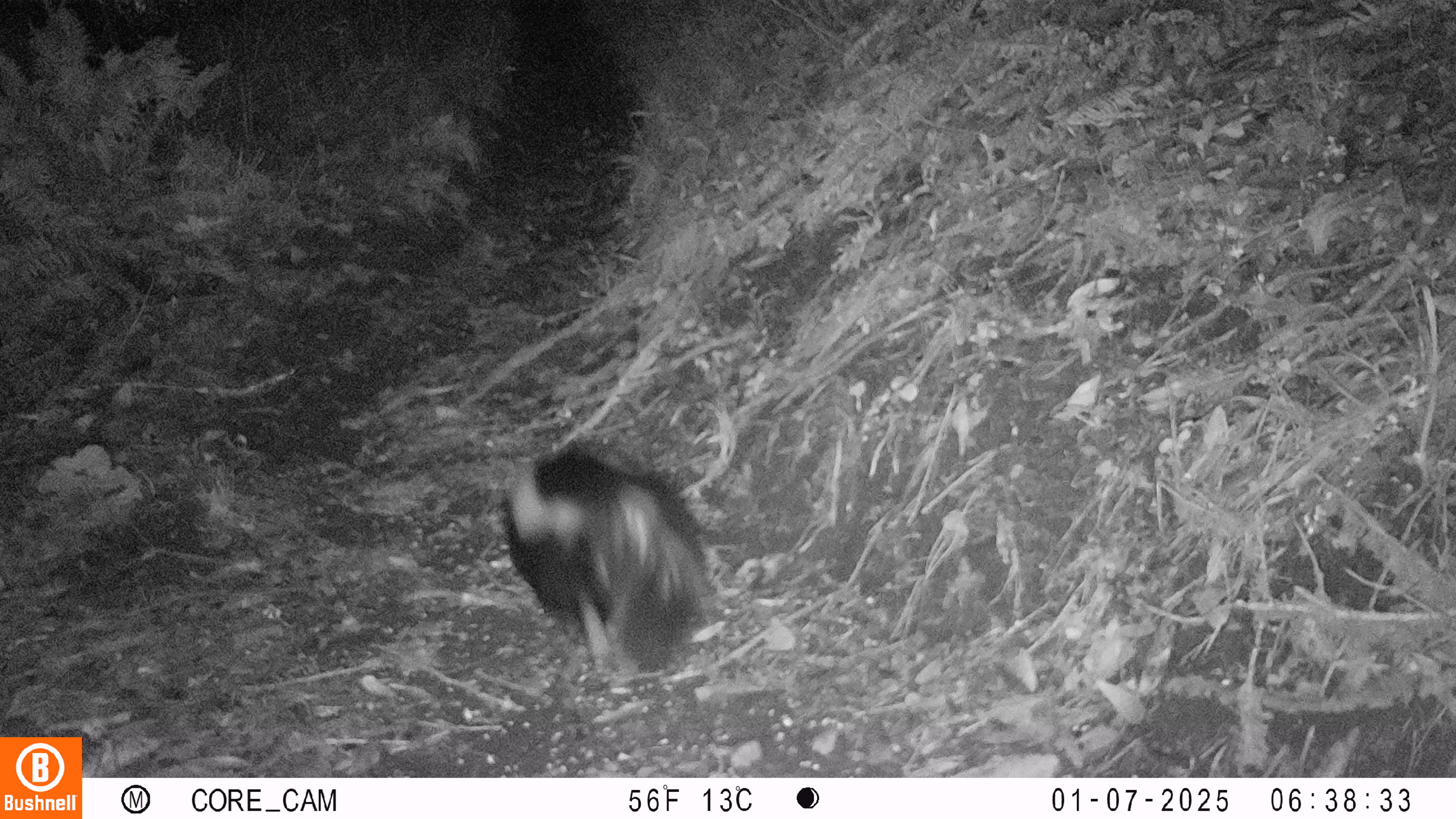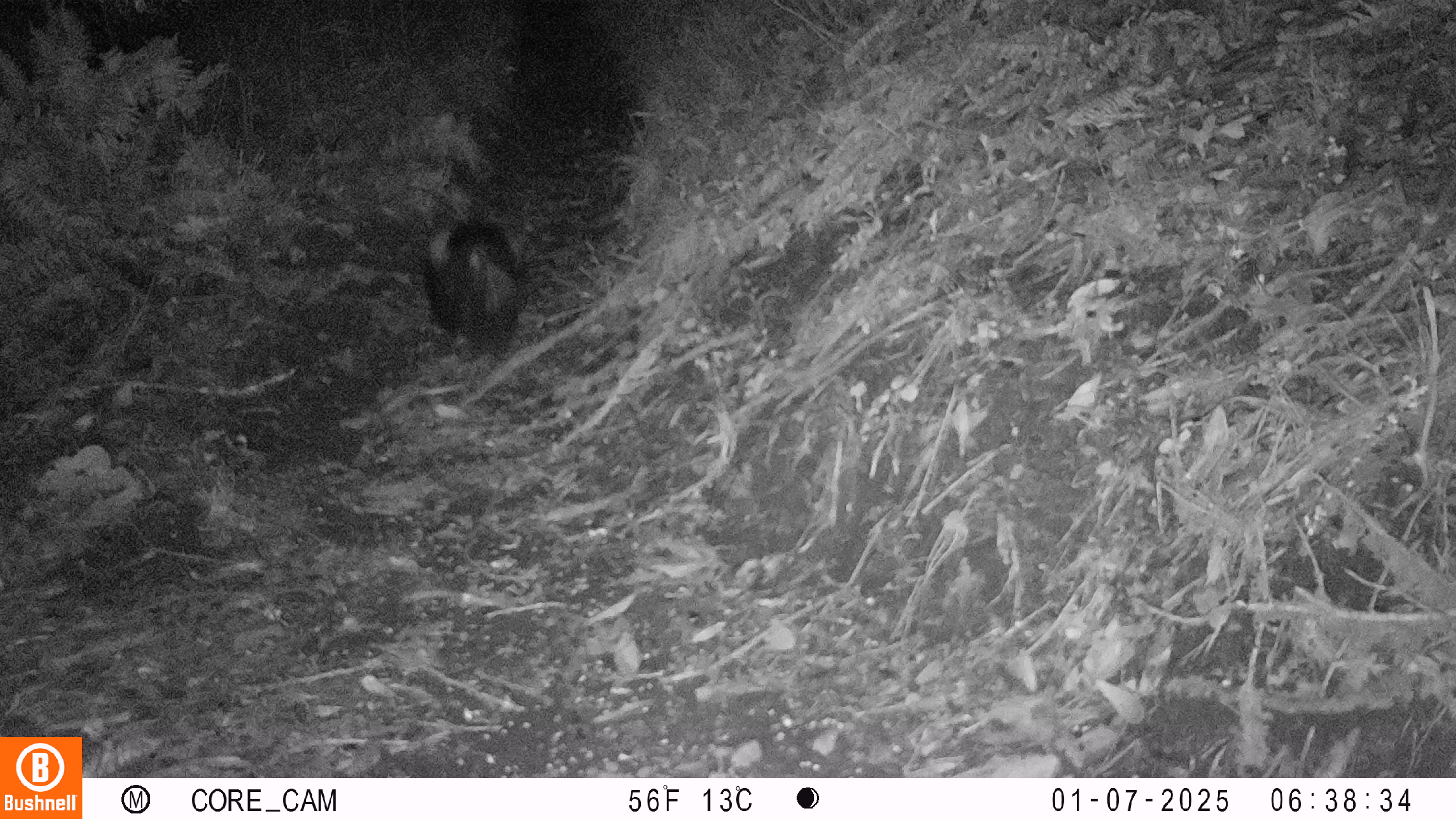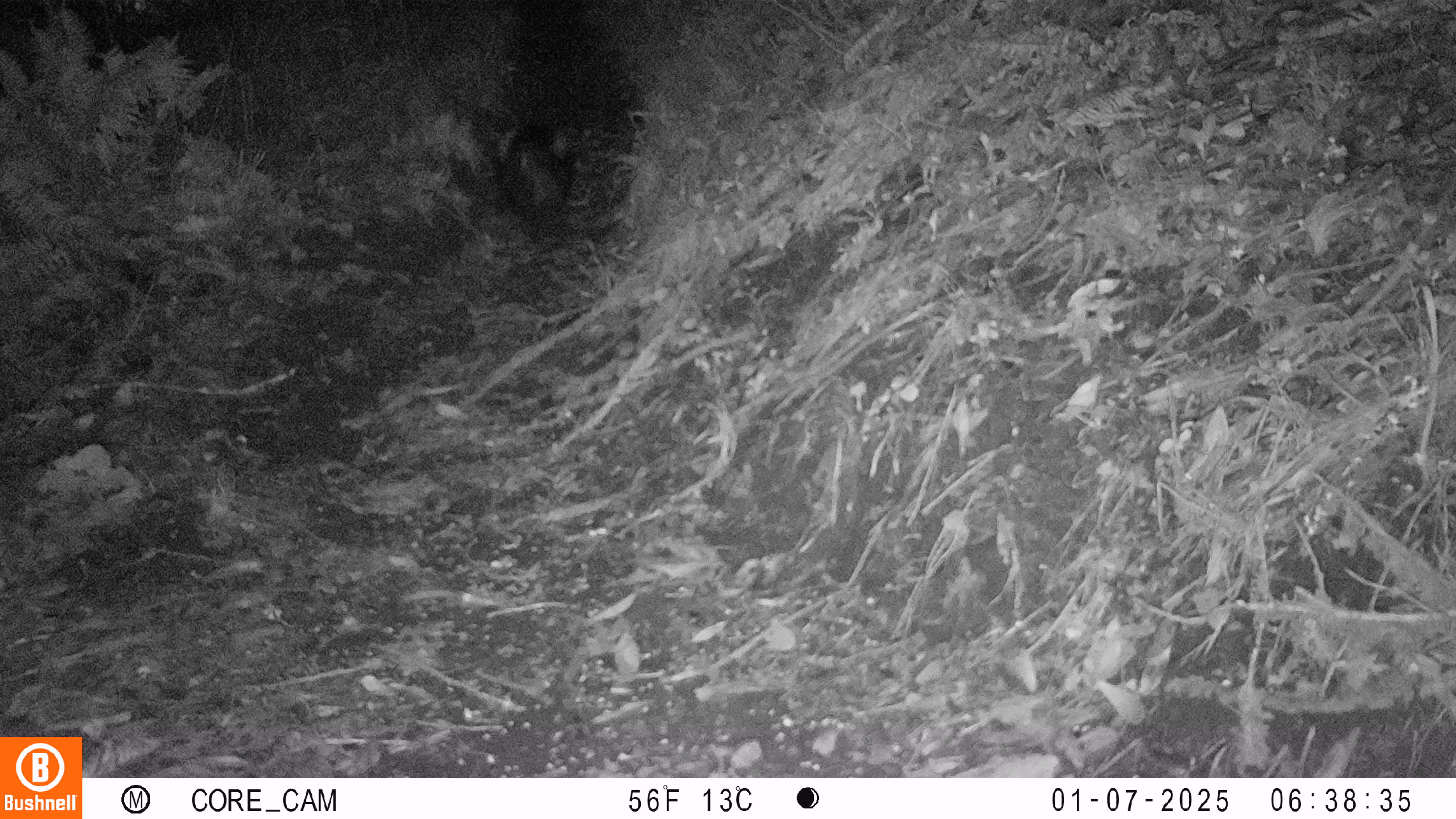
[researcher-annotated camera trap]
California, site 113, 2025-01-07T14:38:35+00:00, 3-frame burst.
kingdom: Animalia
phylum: Chordata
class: Mammalia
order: Carnivora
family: Mephitidae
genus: Mephitis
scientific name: Mephitis mephitis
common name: striped skunk